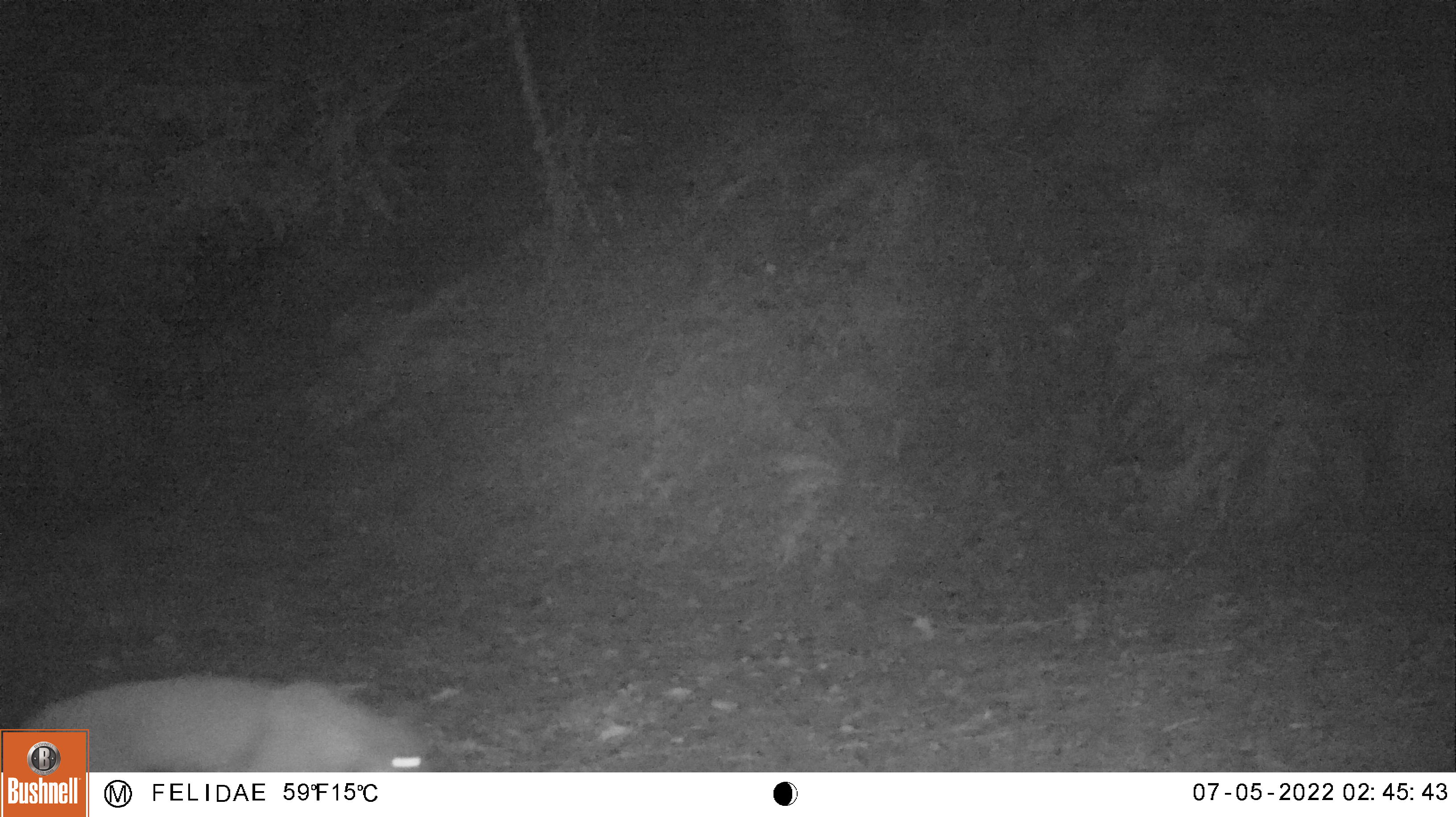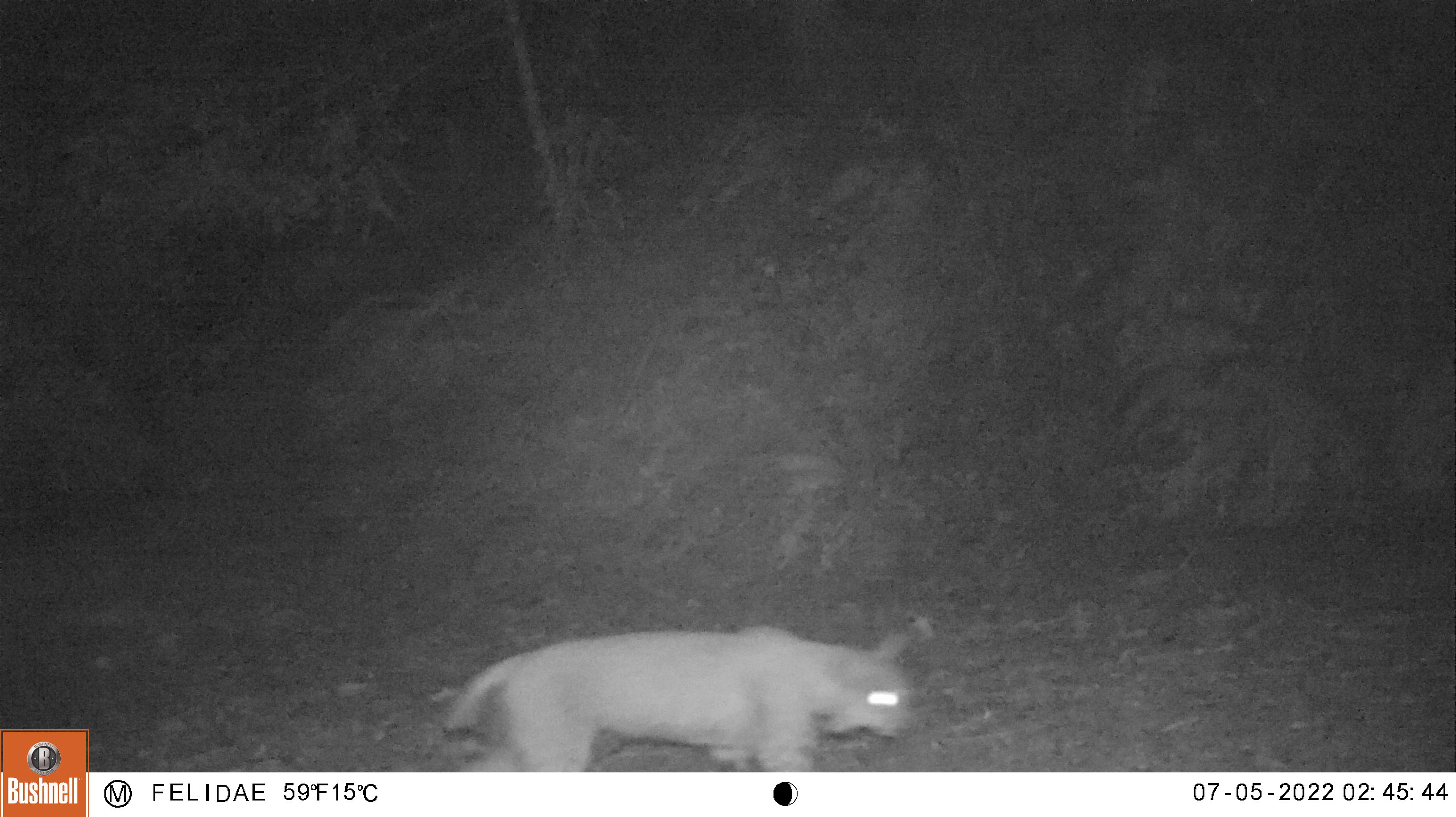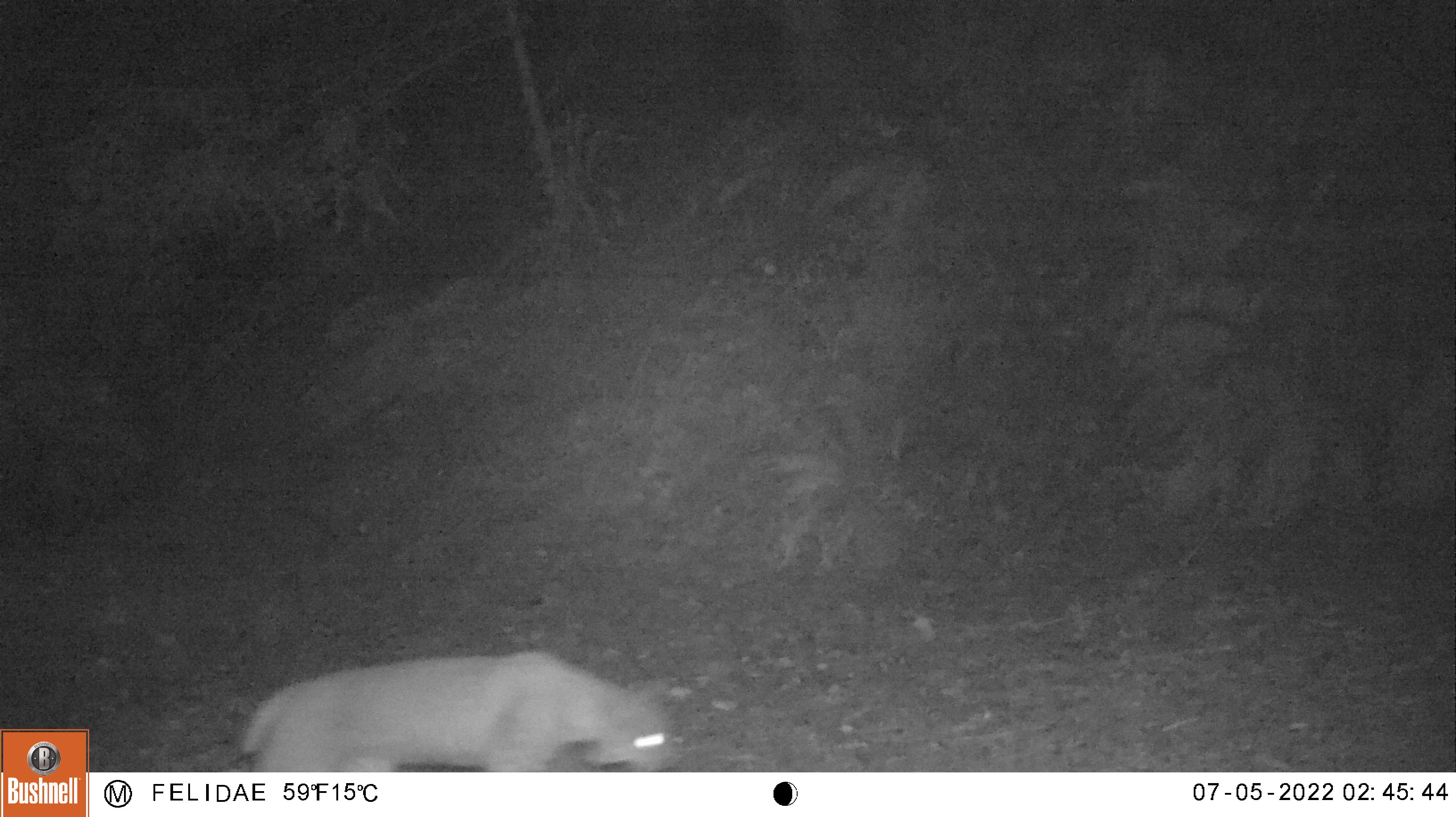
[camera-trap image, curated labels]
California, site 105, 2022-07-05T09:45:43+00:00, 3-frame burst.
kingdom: Animalia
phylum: Chordata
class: Mammalia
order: Carnivora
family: Felidae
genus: Lynx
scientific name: Lynx rufus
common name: bobcat